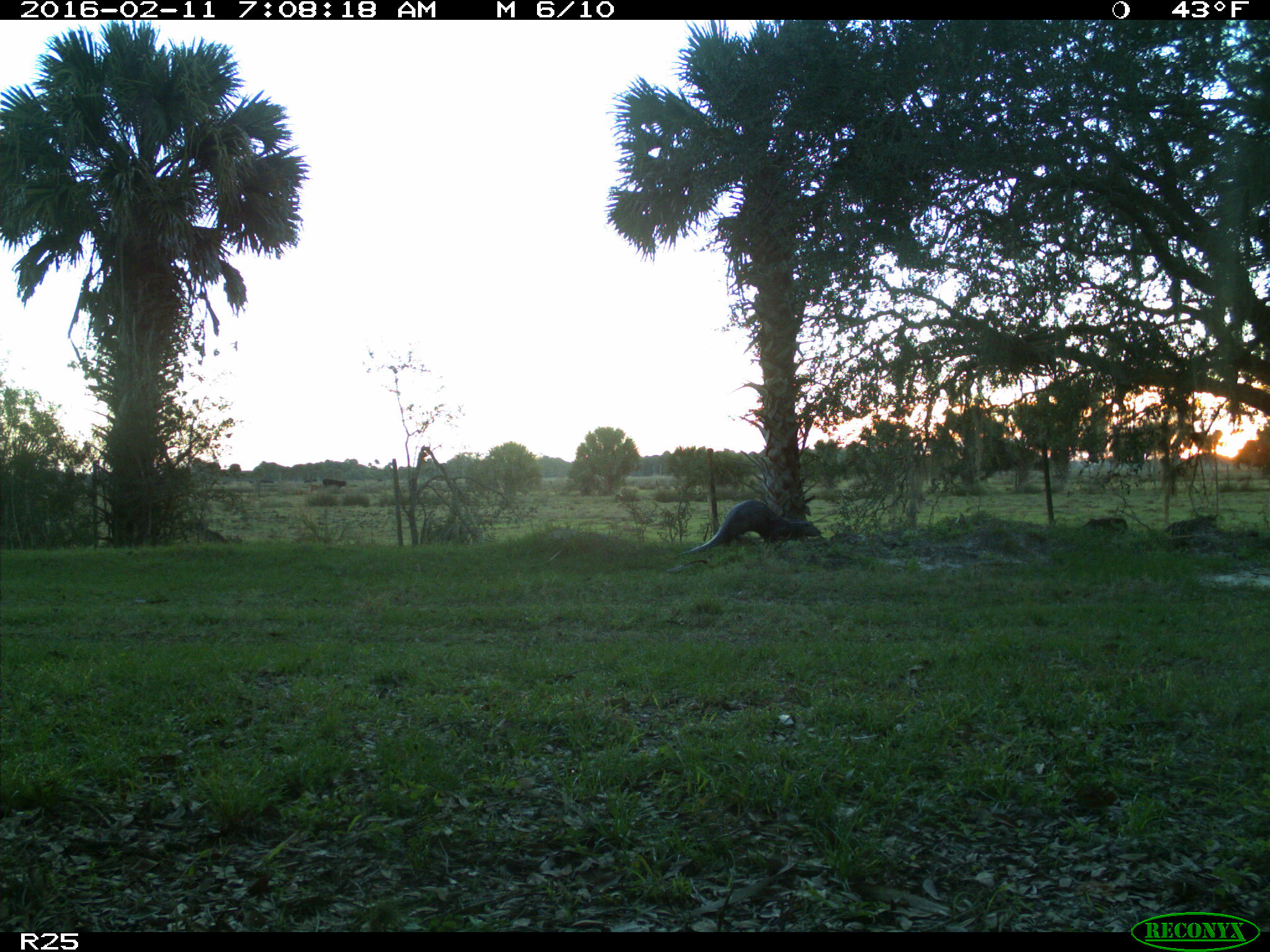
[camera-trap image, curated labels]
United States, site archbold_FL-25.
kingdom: Animalia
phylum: Chordata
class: Mammalia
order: Carnivora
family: Mustelidae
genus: Lontra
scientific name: Lontra canadensis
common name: north american river otter